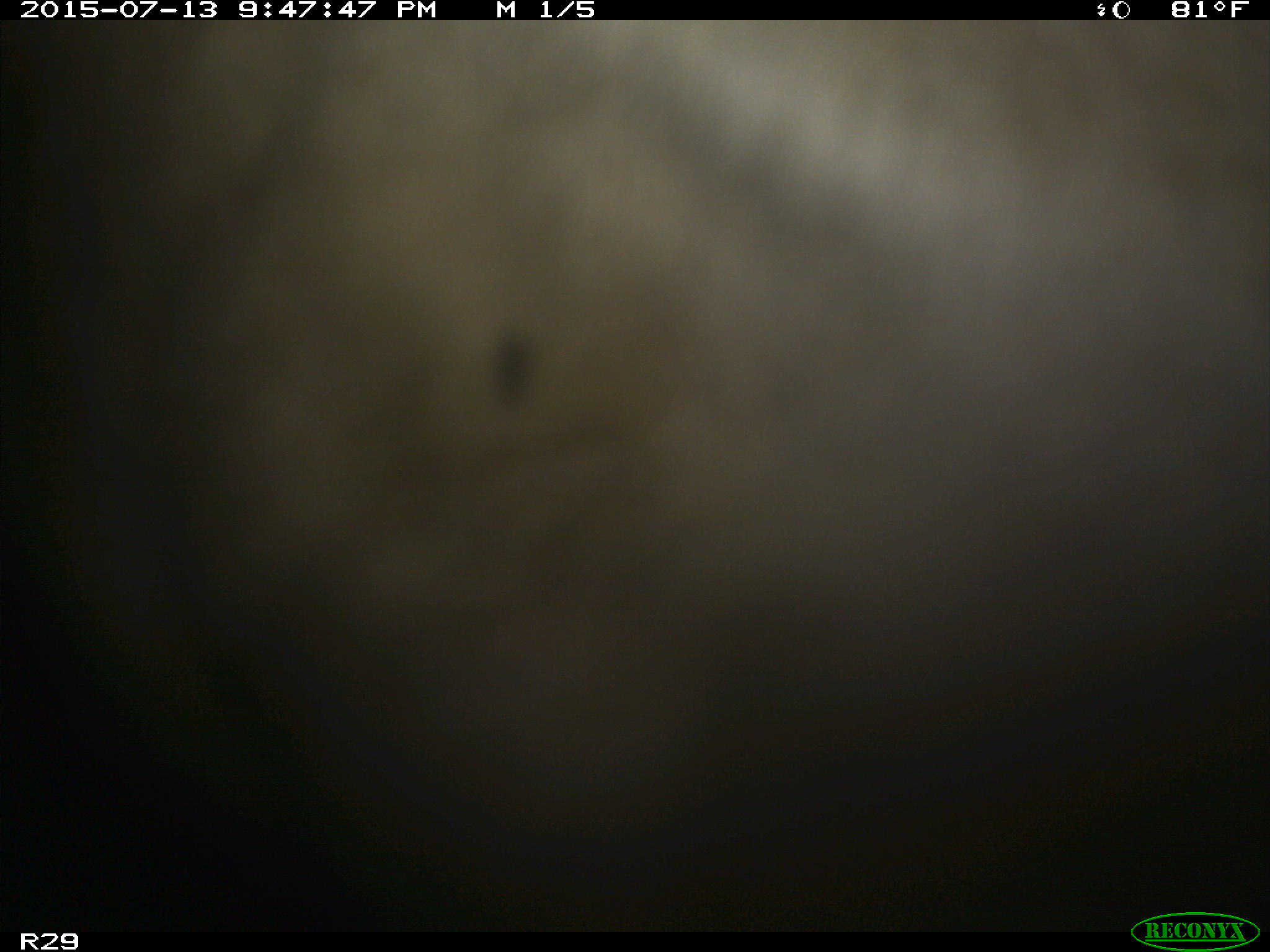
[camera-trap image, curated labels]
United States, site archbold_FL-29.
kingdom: Animalia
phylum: Chordata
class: Mammalia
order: Artiodactyla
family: Bovidae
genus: Bos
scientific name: Bos taurus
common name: domestic cow